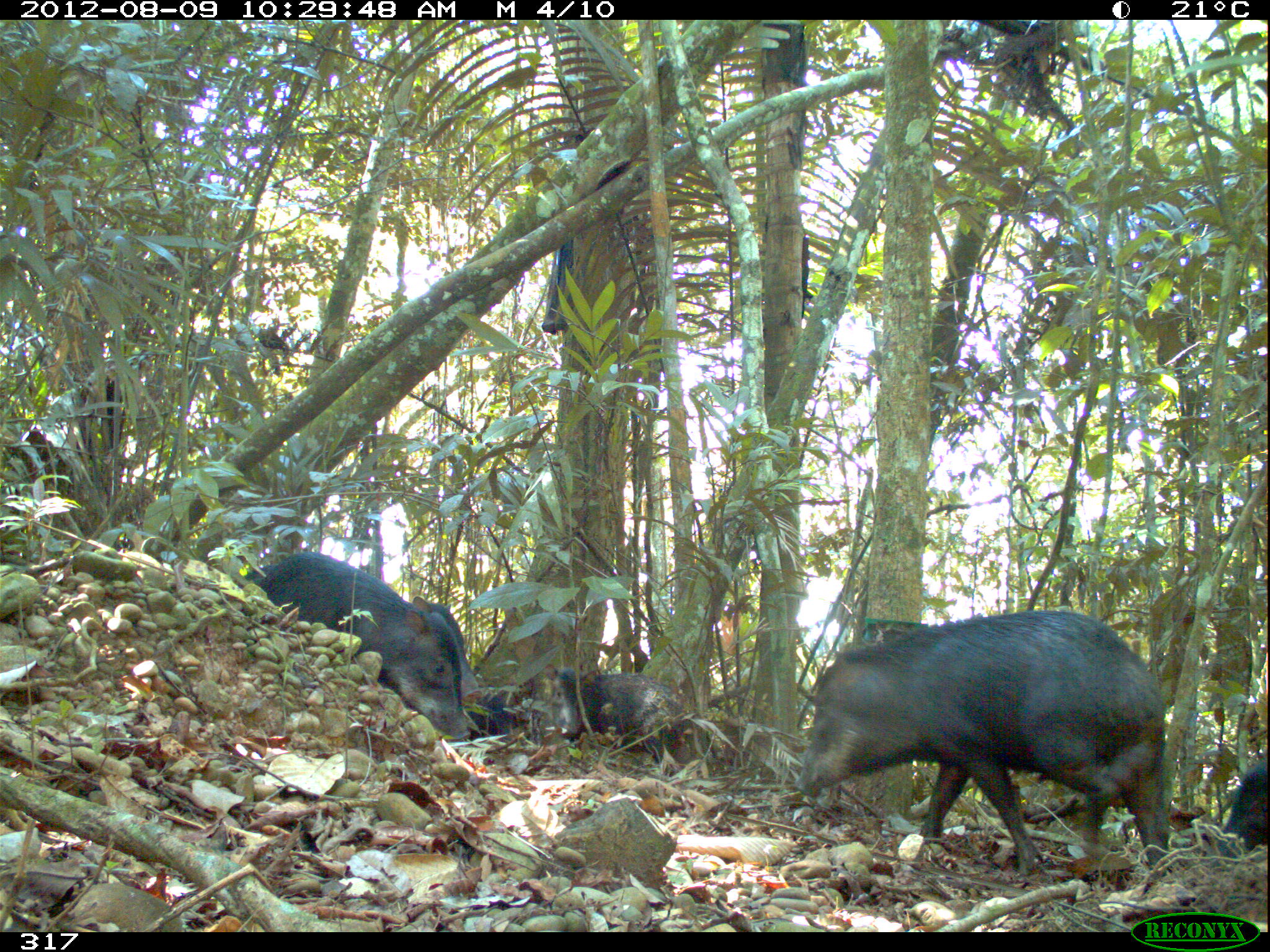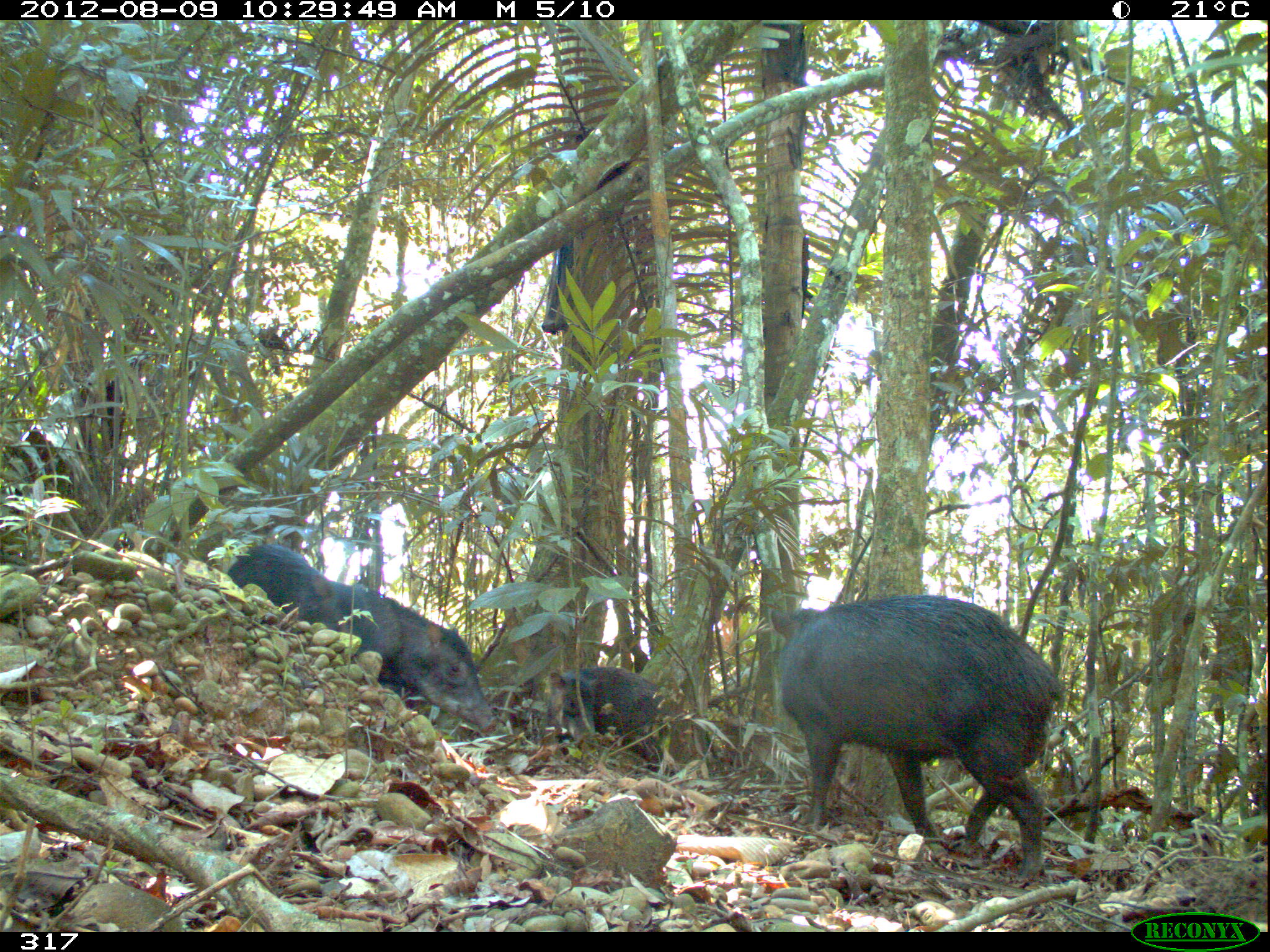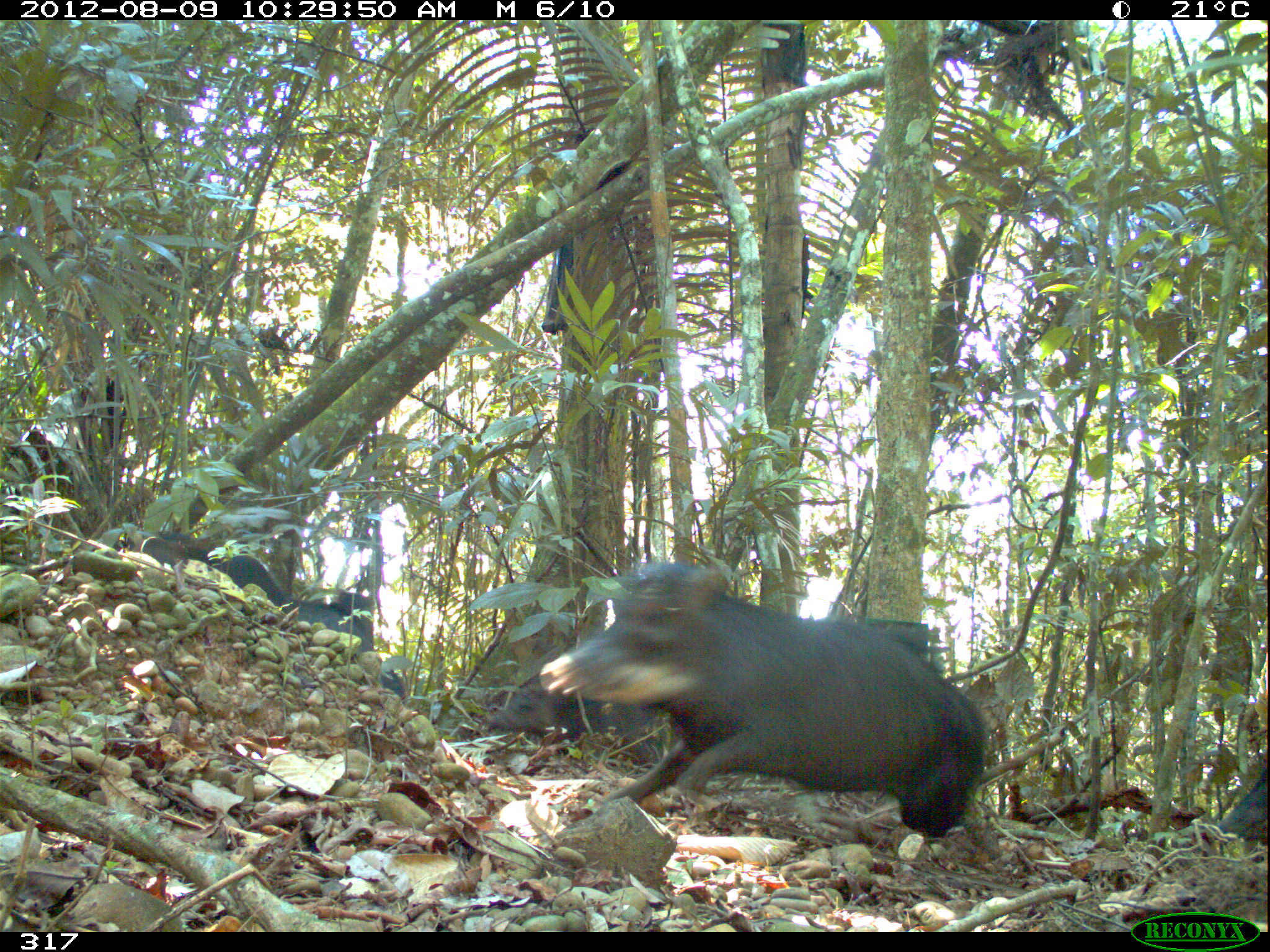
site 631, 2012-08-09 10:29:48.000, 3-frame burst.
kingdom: Animalia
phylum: Chordata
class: Mammalia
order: Artiodactyla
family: Tayassuidae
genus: Tayassu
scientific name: Tayassu pecari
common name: white-lipped peccary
Tayassu pecari (white-lipped peccary).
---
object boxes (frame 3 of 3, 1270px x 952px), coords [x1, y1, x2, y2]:
tayassu pecari: [539, 558, 991, 840]; [484, 668, 679, 770]; [281, 591, 374, 656]; [221, 554, 295, 613]; [1218, 762, 1268, 847]; [121, 532, 223, 572]; [379, 666, 406, 700]